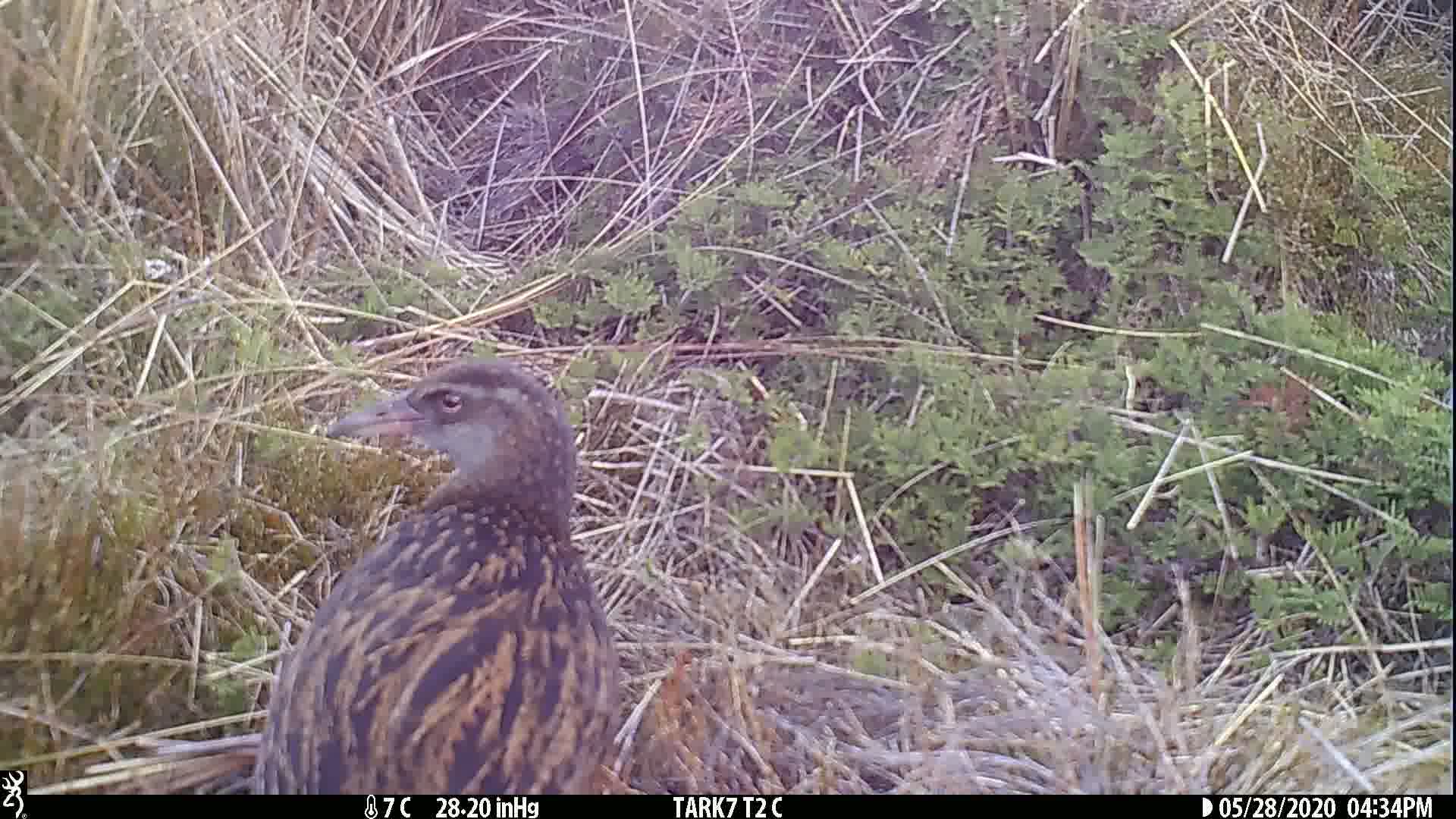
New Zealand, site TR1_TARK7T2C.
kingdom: Animalia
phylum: Chordata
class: Aves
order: Gruiformes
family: Rallidae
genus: Gallirallus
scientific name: Gallirallus australis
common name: weka